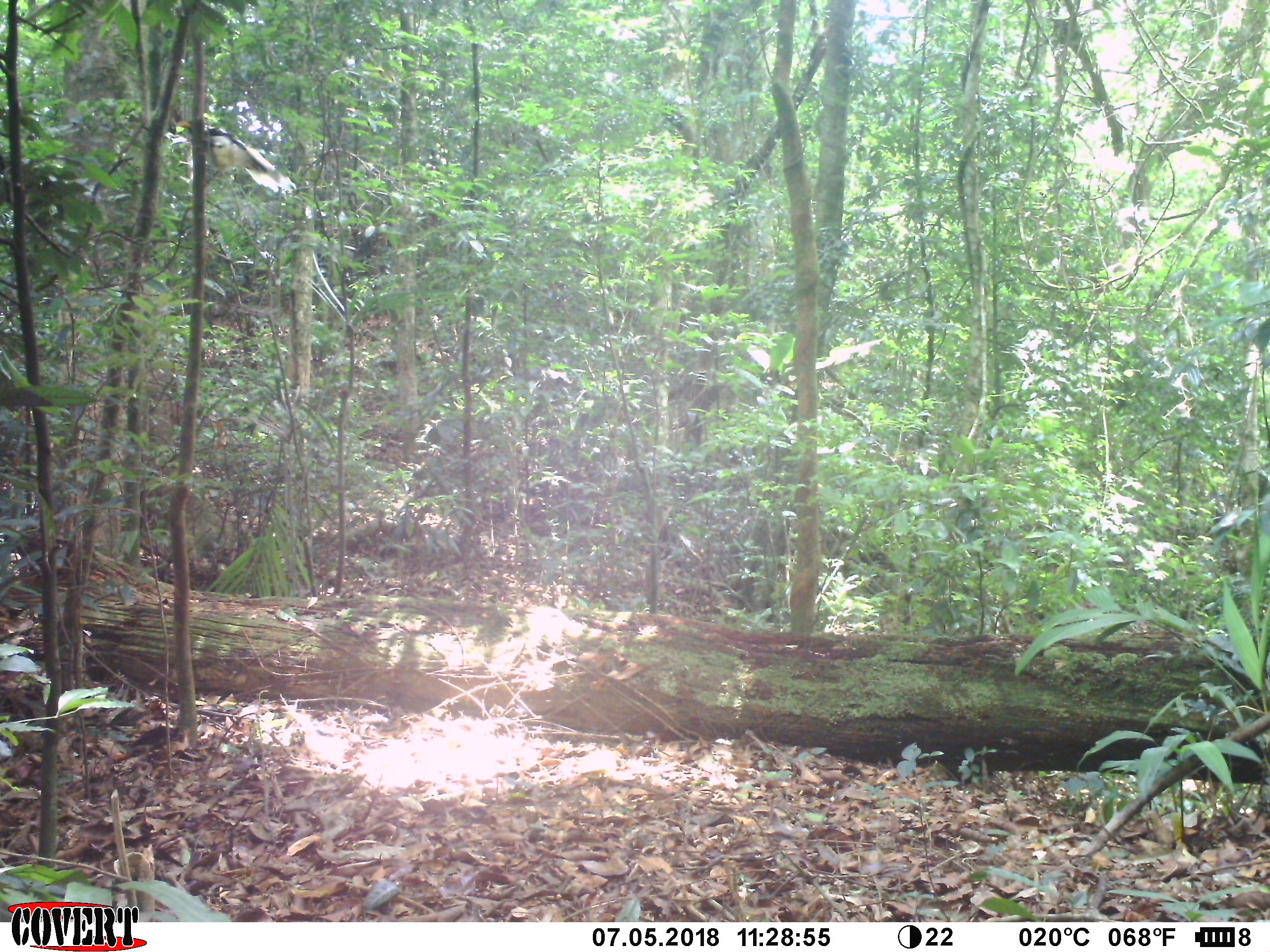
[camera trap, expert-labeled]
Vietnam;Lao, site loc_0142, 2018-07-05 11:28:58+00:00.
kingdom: Animalia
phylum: Chordata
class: Aves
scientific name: Aves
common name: bird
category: unidentified bird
Unidentified bird (bird) (Aves). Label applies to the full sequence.